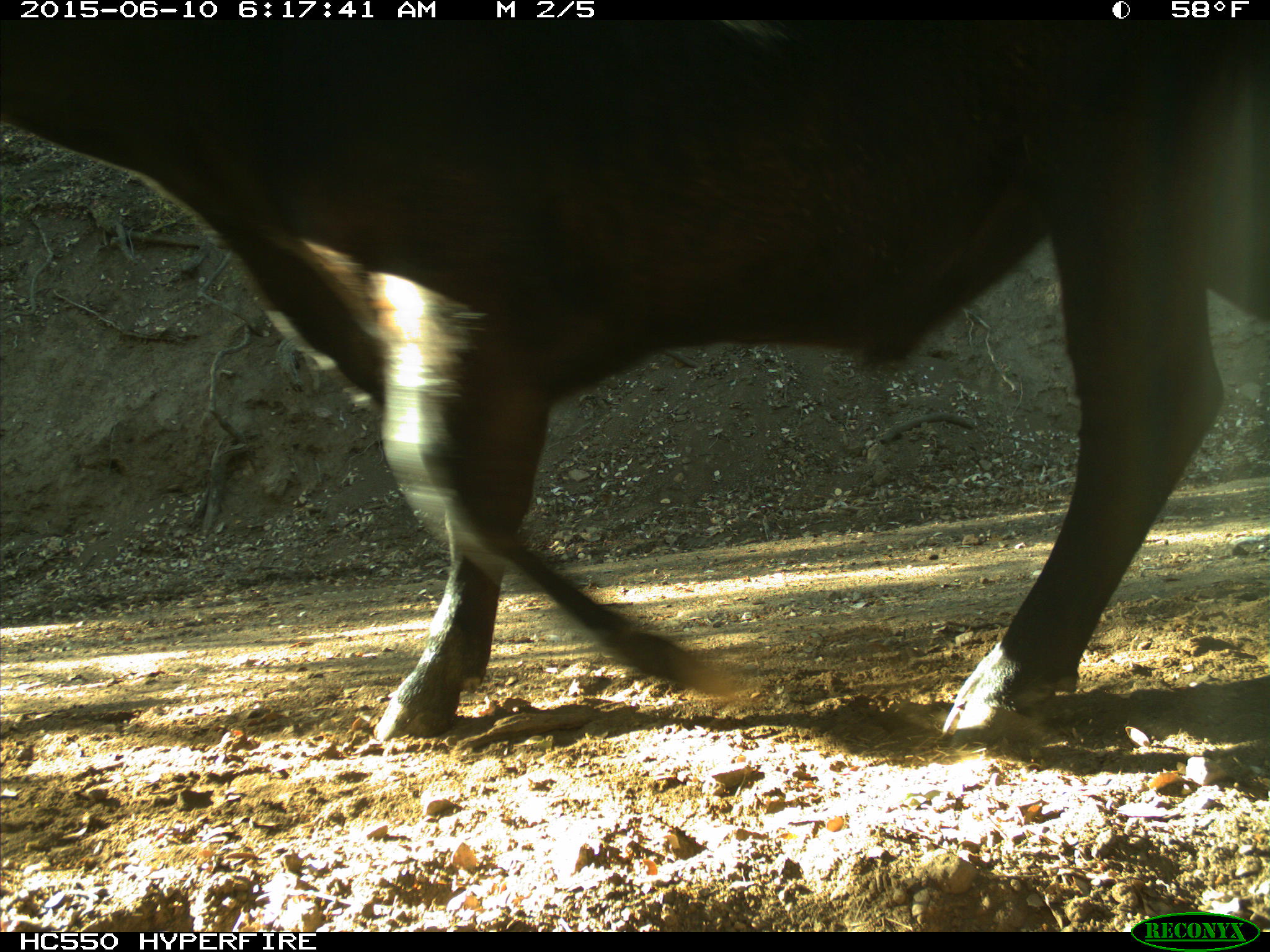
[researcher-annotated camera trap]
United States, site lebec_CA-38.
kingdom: Animalia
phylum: Chordata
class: Mammalia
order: Artiodactyla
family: Bovidae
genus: Bos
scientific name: Bos taurus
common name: domestic cow